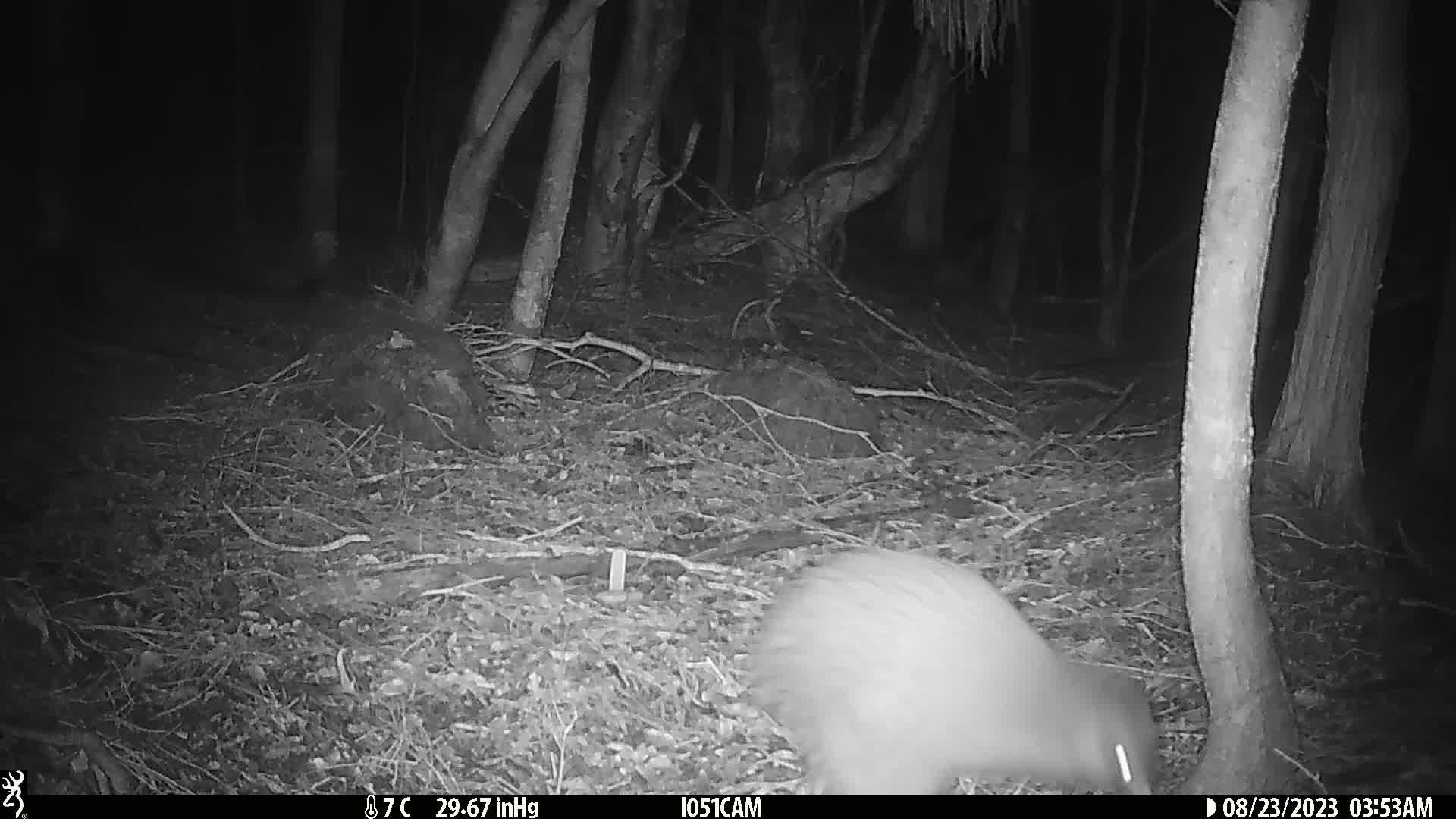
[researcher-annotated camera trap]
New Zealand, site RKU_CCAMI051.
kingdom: Animalia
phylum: Chordata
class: Aves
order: Apterygiformes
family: Apterygidae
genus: Apteryx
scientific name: Apteryx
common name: kiwi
Kiwi (Apteryx).